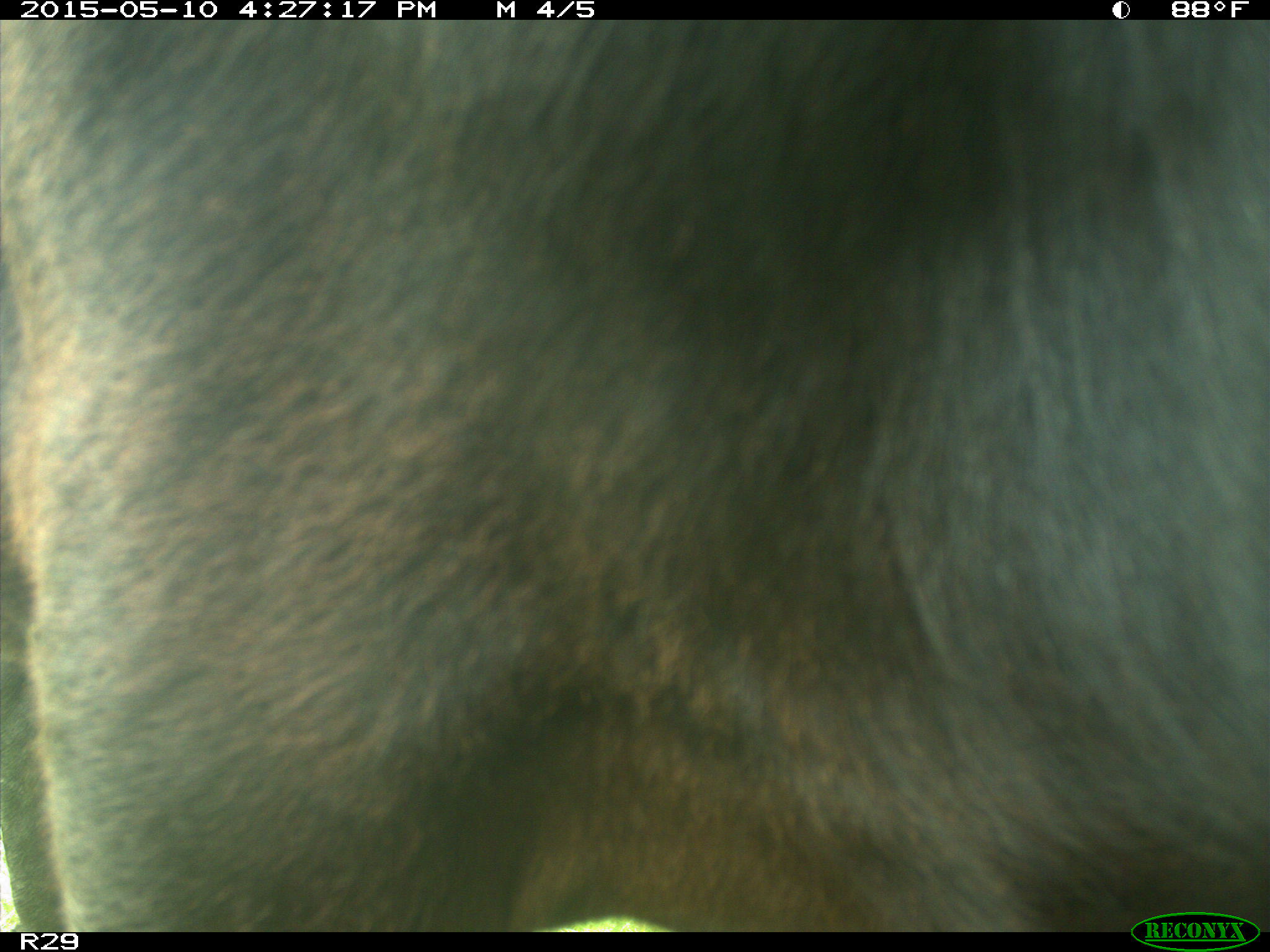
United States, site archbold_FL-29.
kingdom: Animalia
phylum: Chordata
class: Mammalia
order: Artiodactyla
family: Bovidae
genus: Bos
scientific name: Bos taurus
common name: domestic cow